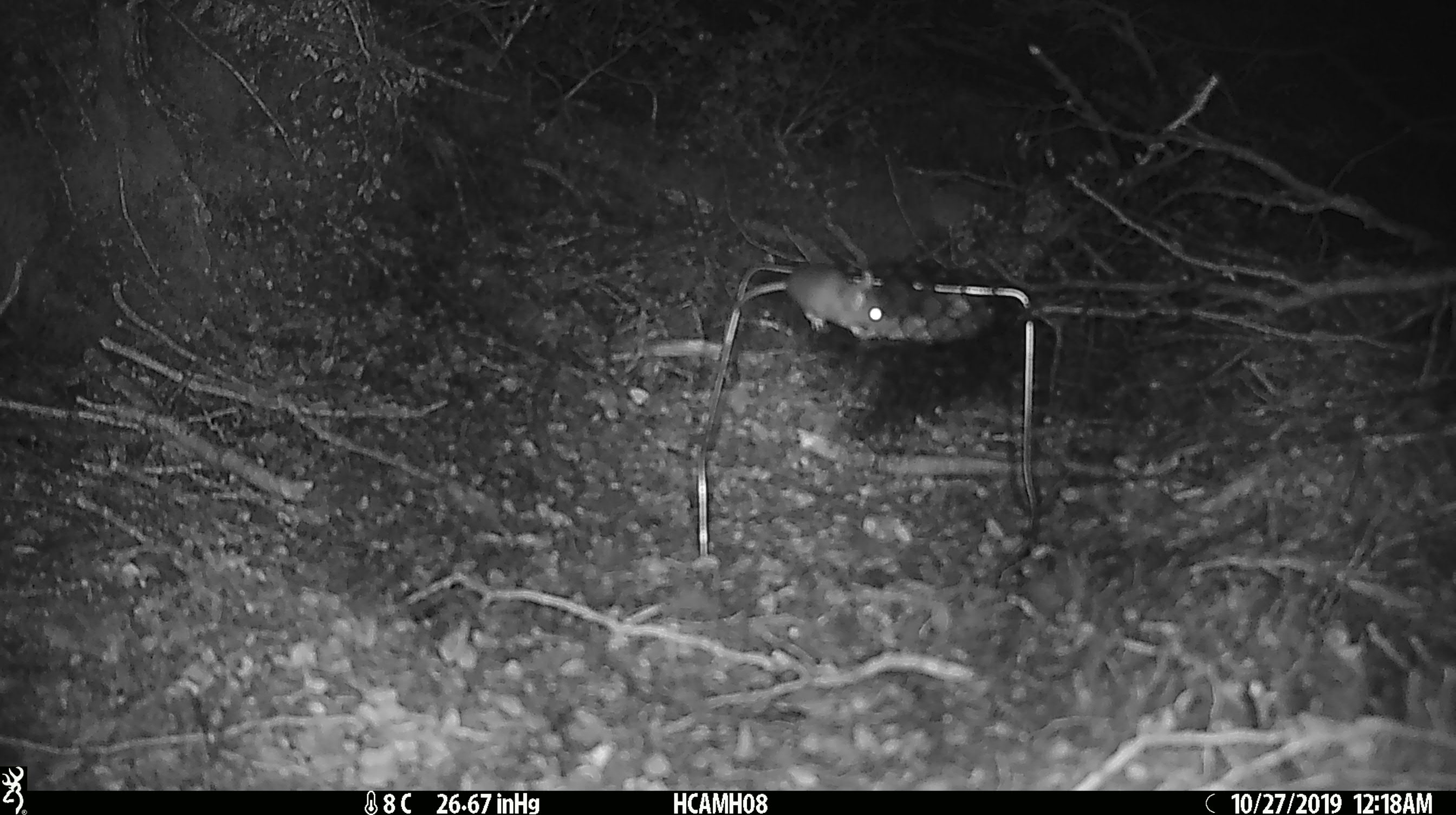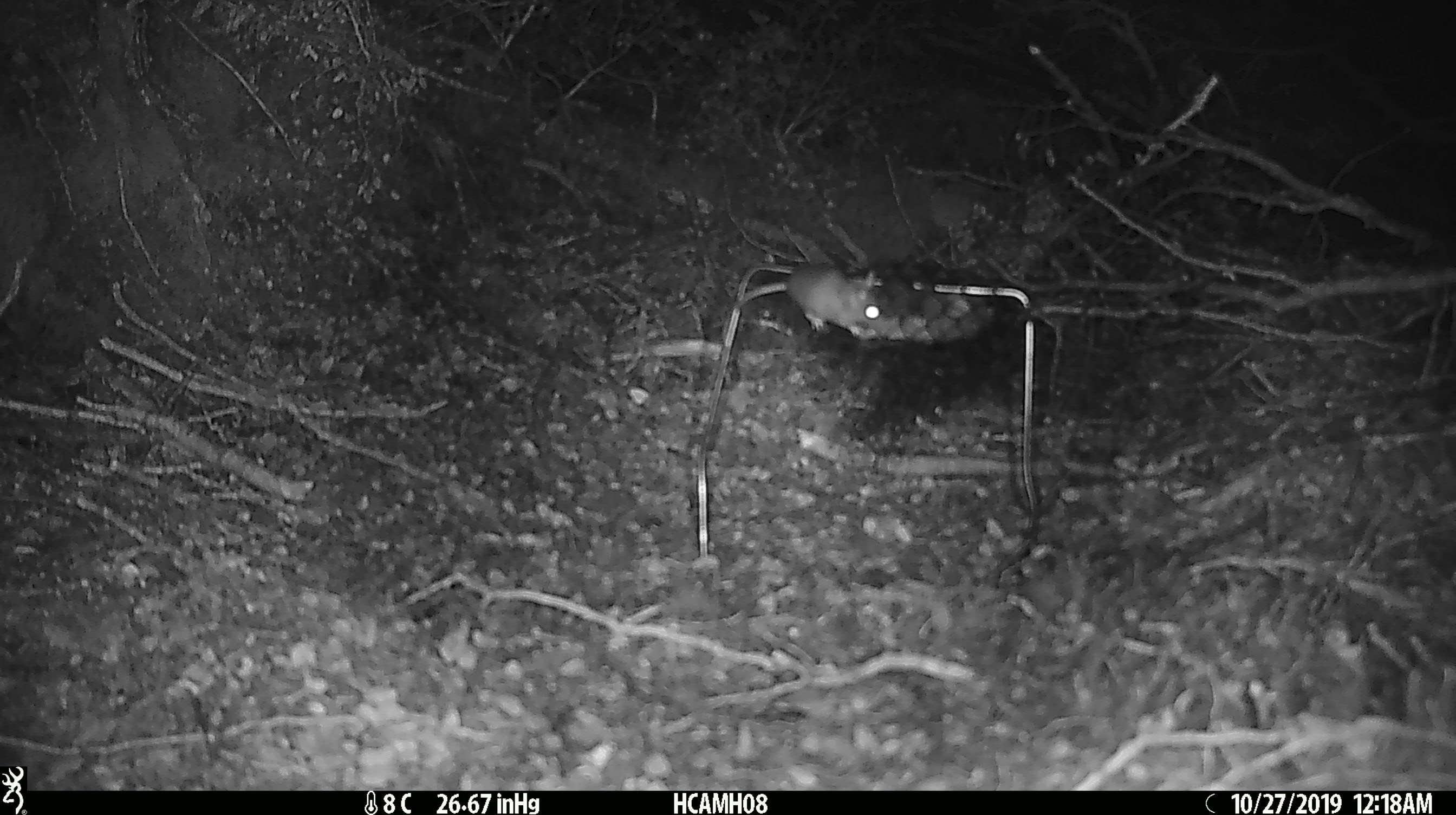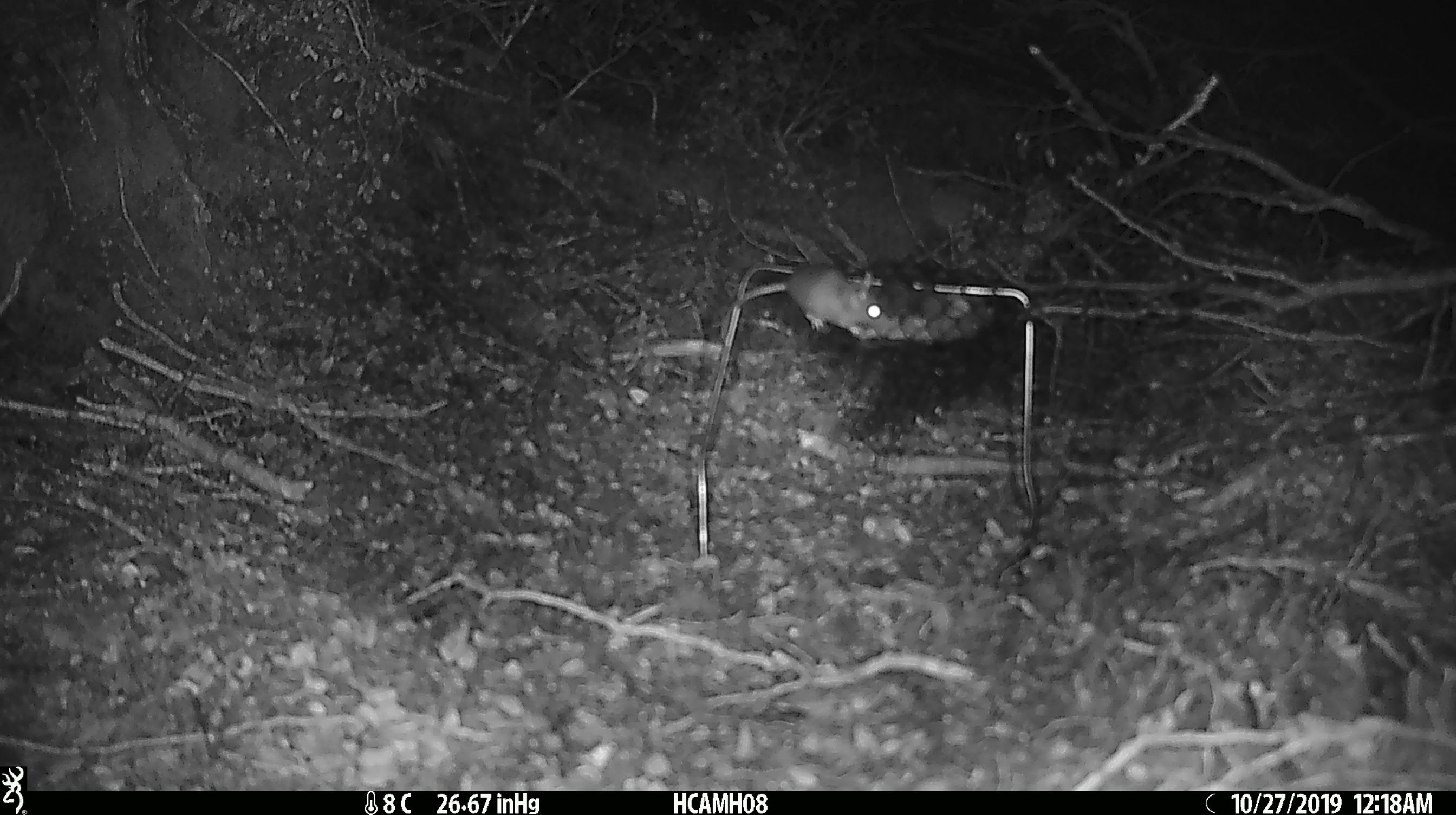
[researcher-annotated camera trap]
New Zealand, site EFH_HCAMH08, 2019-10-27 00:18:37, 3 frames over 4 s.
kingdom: Animalia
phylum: Chordata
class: Mammalia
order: Rodentia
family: Muridae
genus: Mus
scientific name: Mus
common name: mouse